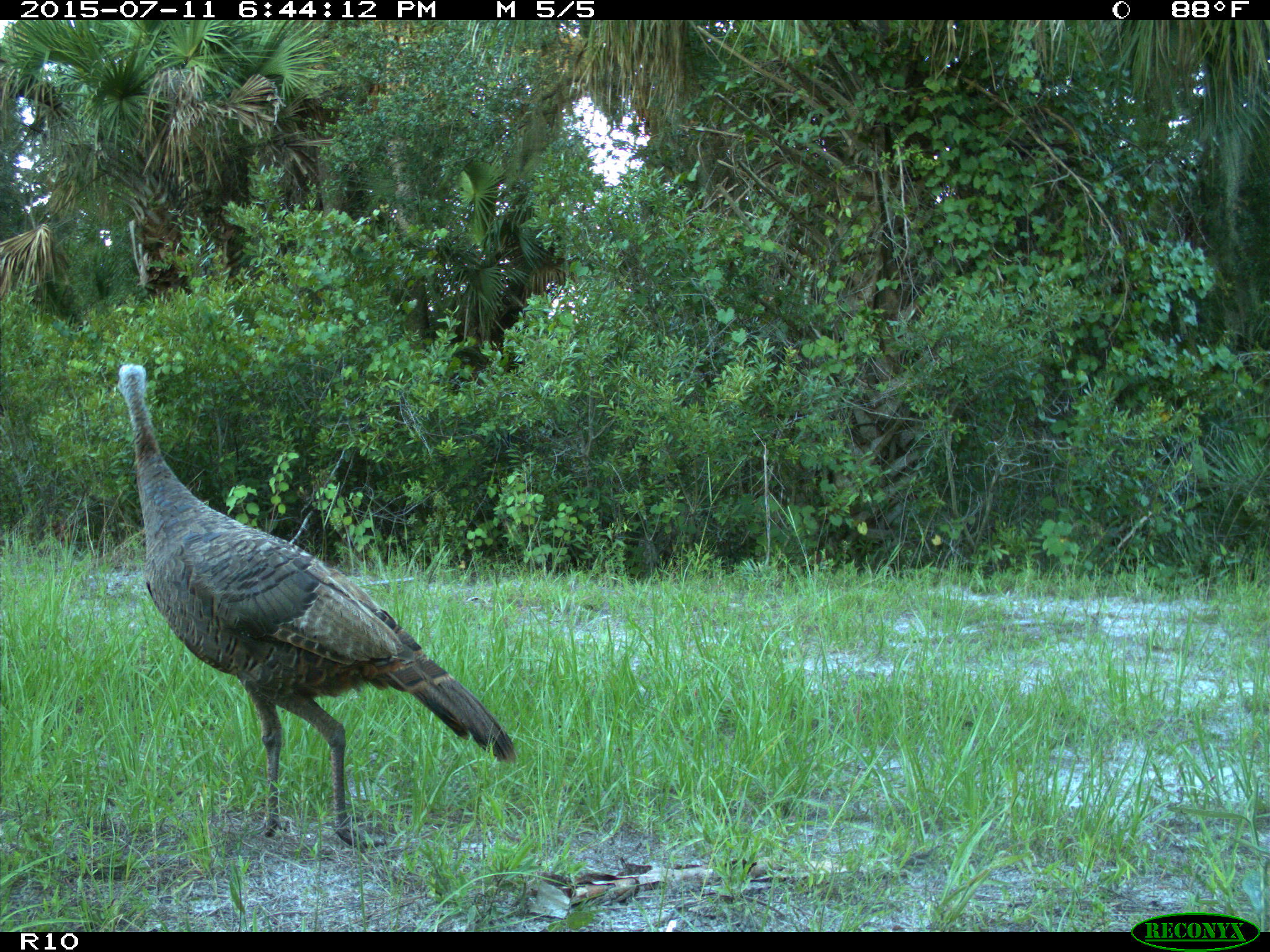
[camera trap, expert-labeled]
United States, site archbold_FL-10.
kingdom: Animalia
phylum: Chordata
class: Aves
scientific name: Aves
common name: birds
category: unidentified bird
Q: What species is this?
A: Unidentified bird (birds) (Aves).